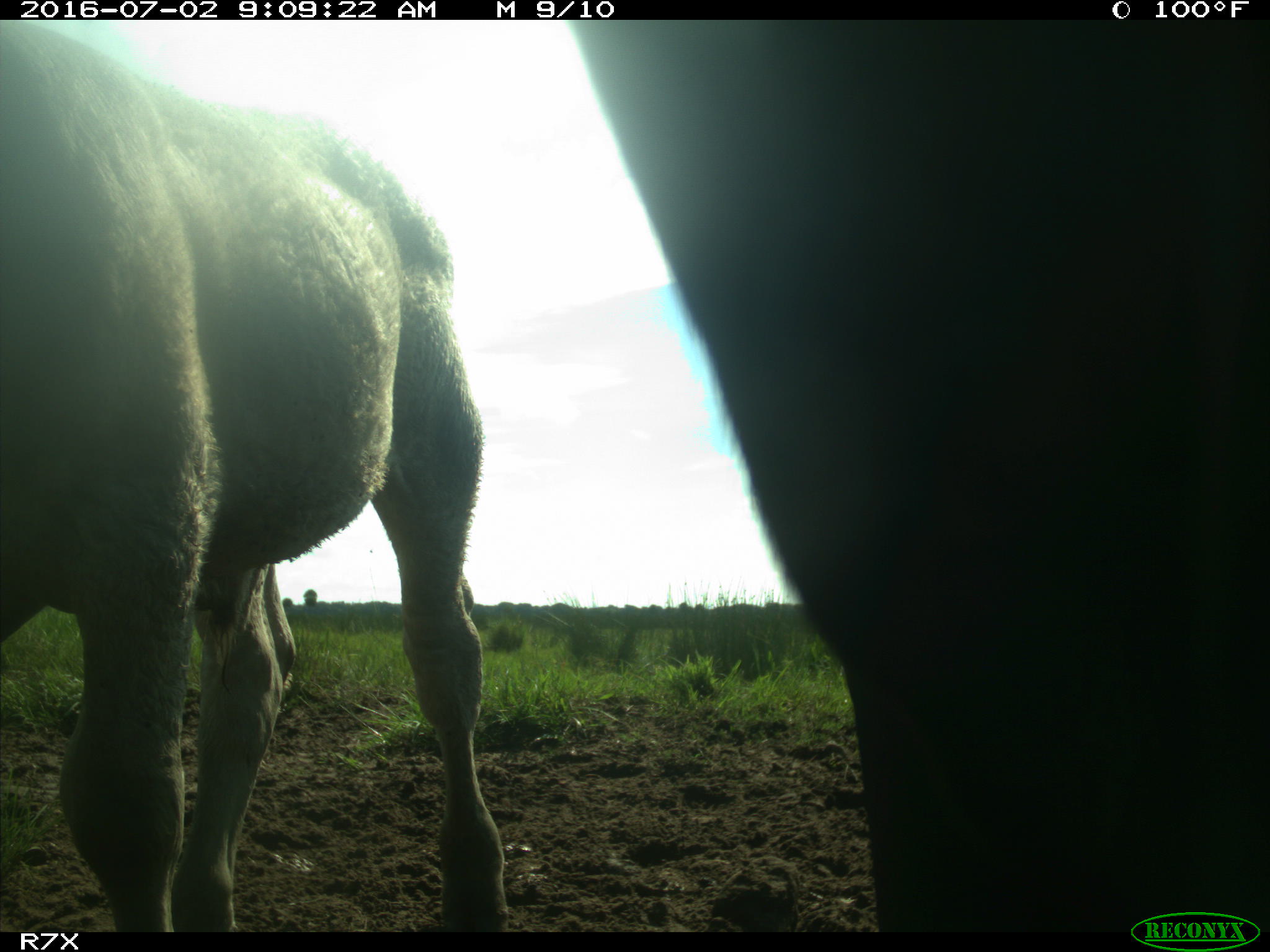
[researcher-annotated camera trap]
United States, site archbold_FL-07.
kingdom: Animalia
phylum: Chordata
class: Mammalia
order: Artiodactyla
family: Bovidae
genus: Bos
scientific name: Bos taurus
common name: domestic cow